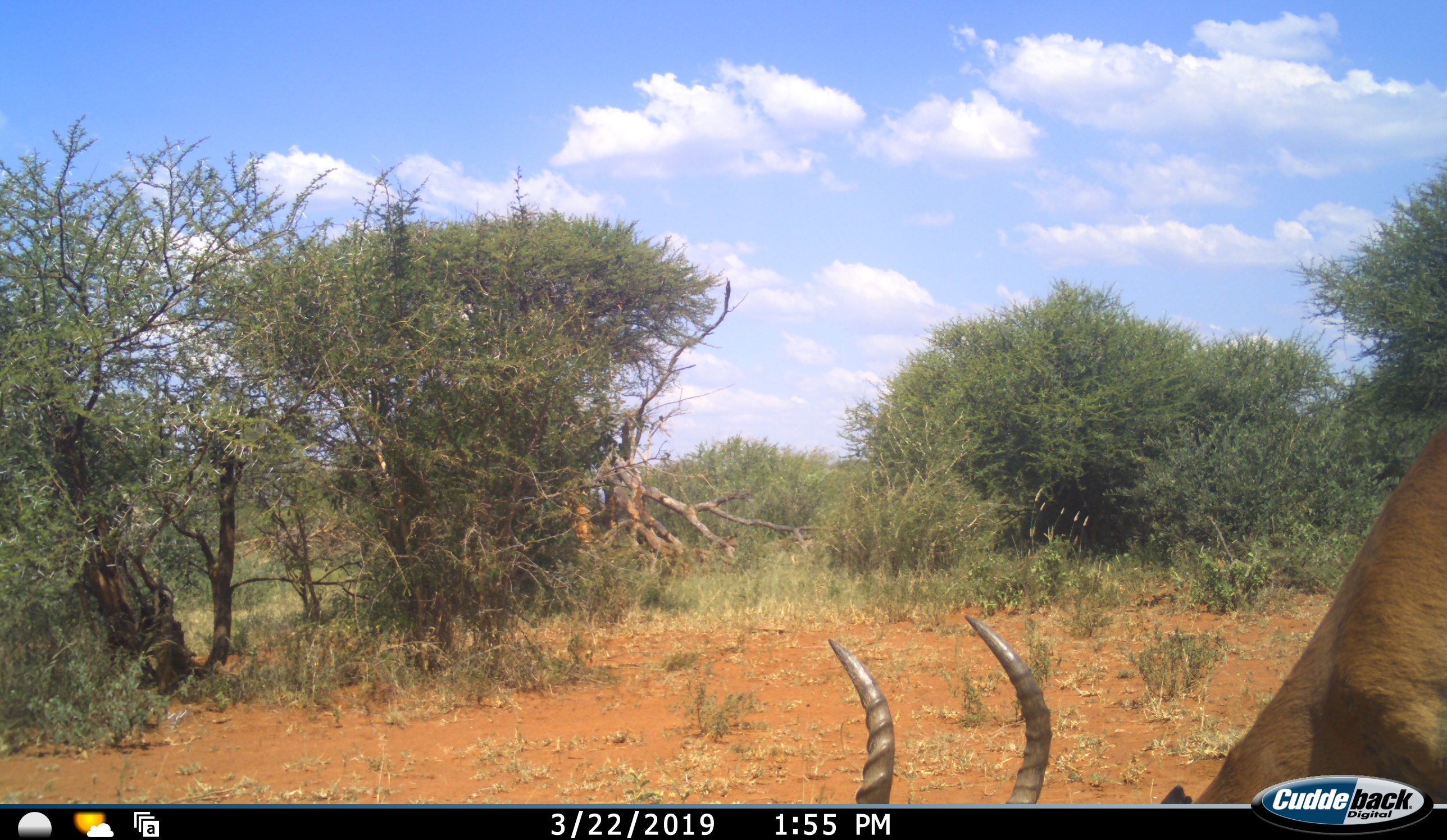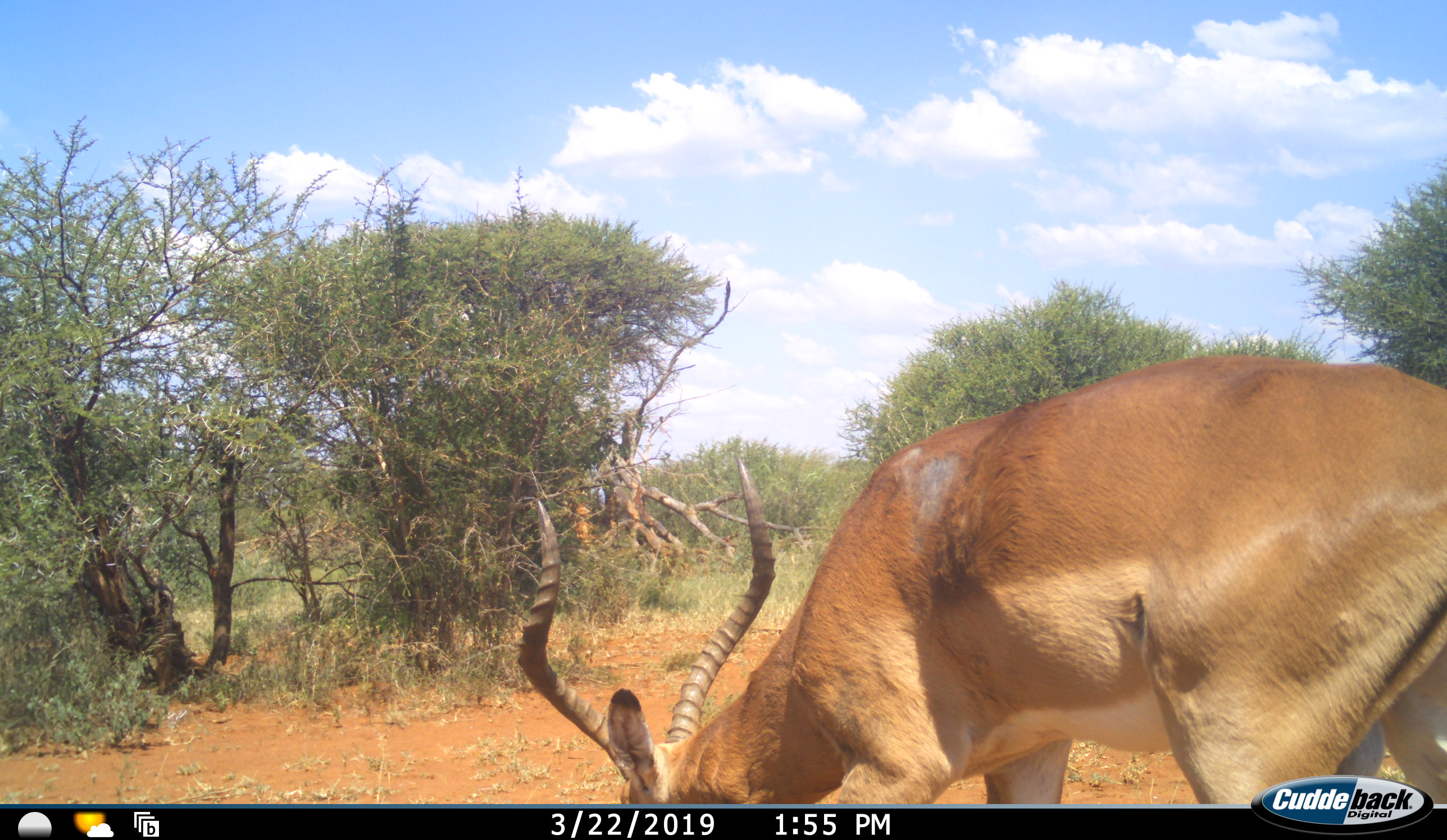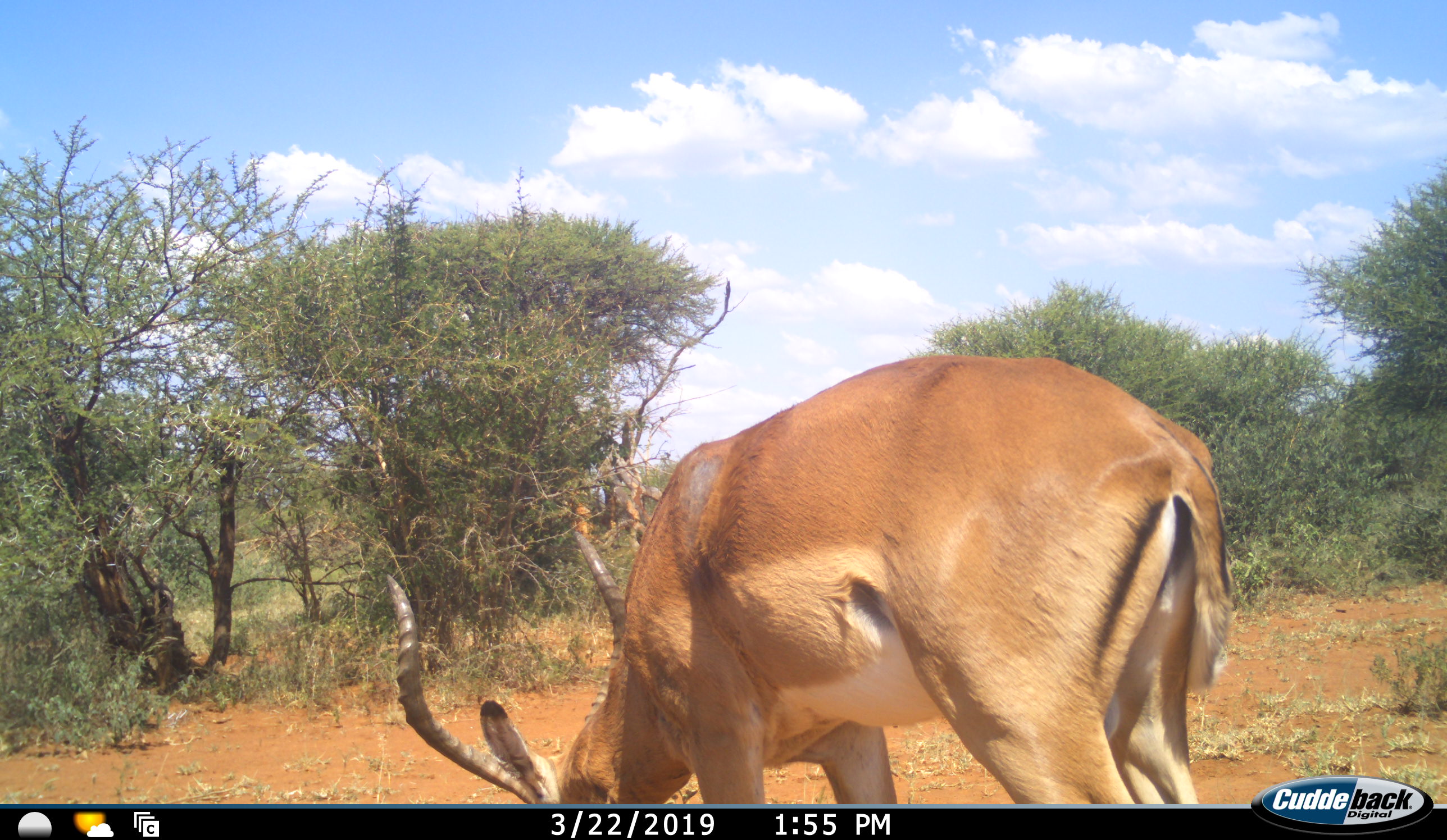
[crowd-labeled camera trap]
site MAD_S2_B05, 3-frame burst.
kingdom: Animalia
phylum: Chordata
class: Mammalia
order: Artiodactyla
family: Bovidae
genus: Aepyceros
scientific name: Aepyceros melampus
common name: impala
Impala (Aepyceros melampus), count 1. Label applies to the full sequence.